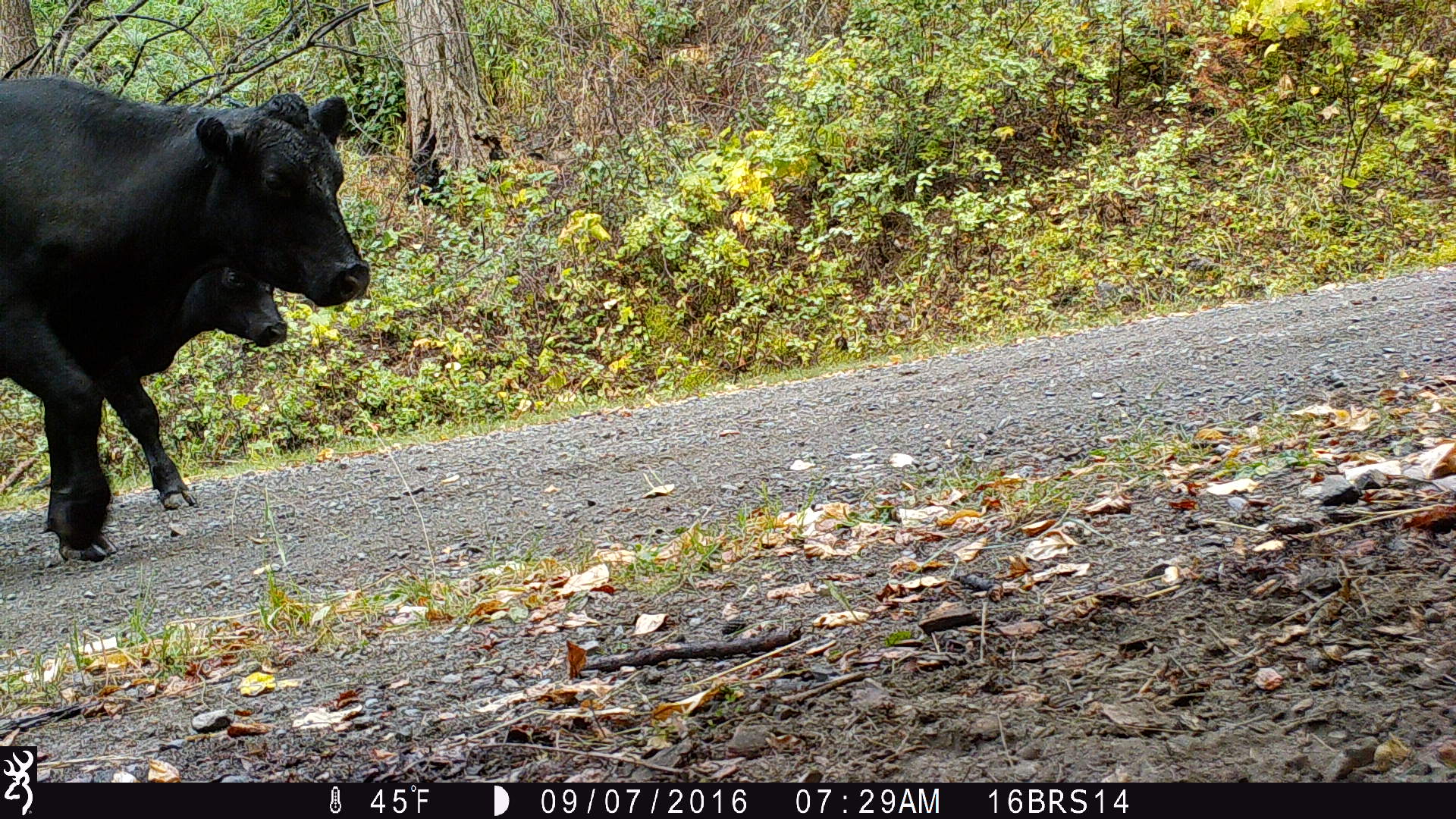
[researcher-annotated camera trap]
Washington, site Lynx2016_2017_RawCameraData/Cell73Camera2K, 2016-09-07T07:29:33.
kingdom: Animalia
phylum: Chordata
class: Mammalia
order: Artiodactyla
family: Bovidae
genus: Bos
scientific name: Bos taurus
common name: domestic cattle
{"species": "domestic cattle (Bos taurus)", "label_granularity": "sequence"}